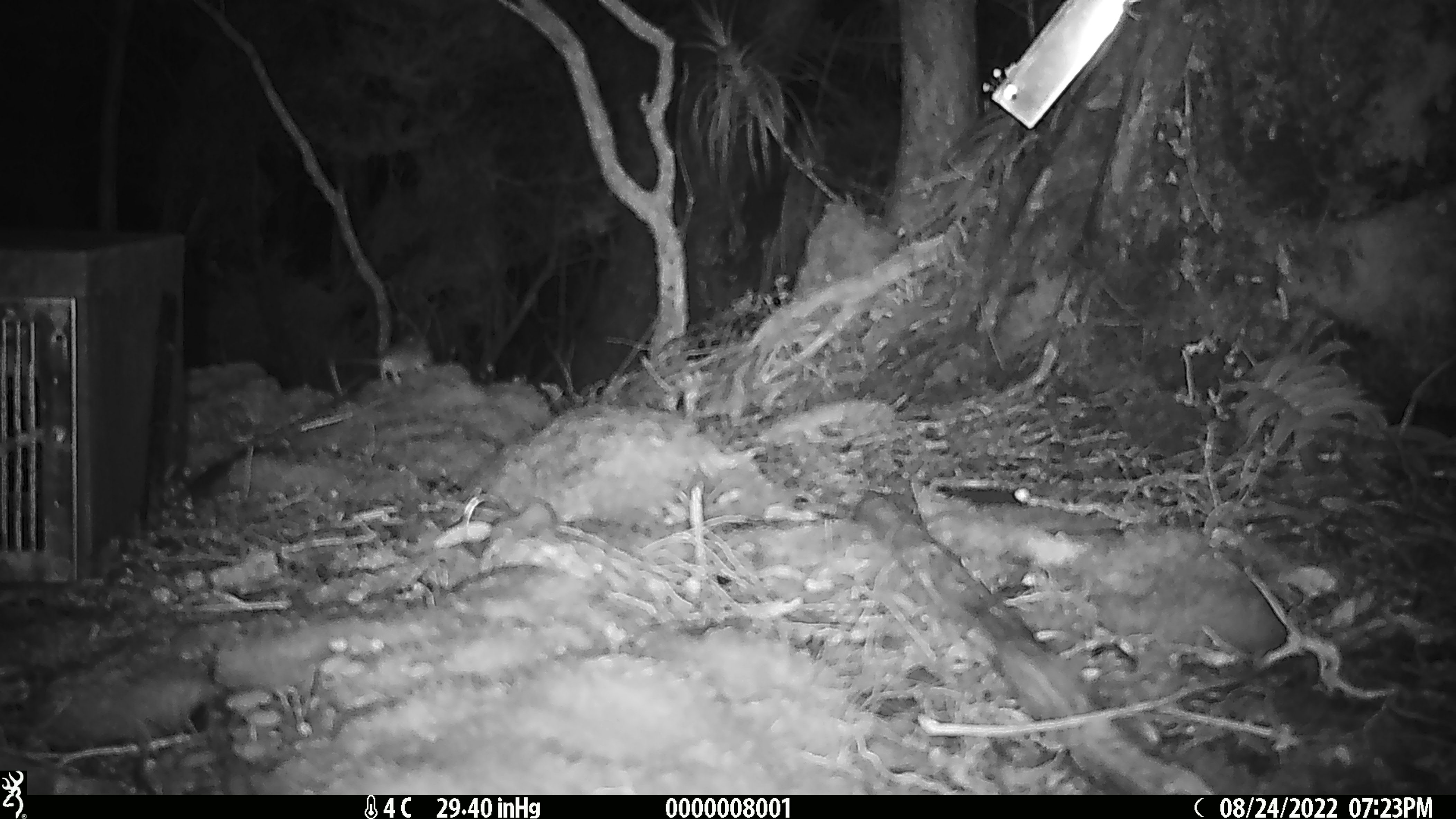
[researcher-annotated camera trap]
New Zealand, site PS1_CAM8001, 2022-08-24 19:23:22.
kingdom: Animalia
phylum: Chordata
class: Mammalia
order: Rodentia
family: Muridae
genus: Mus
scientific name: Mus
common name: mouse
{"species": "mouse (Mus)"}